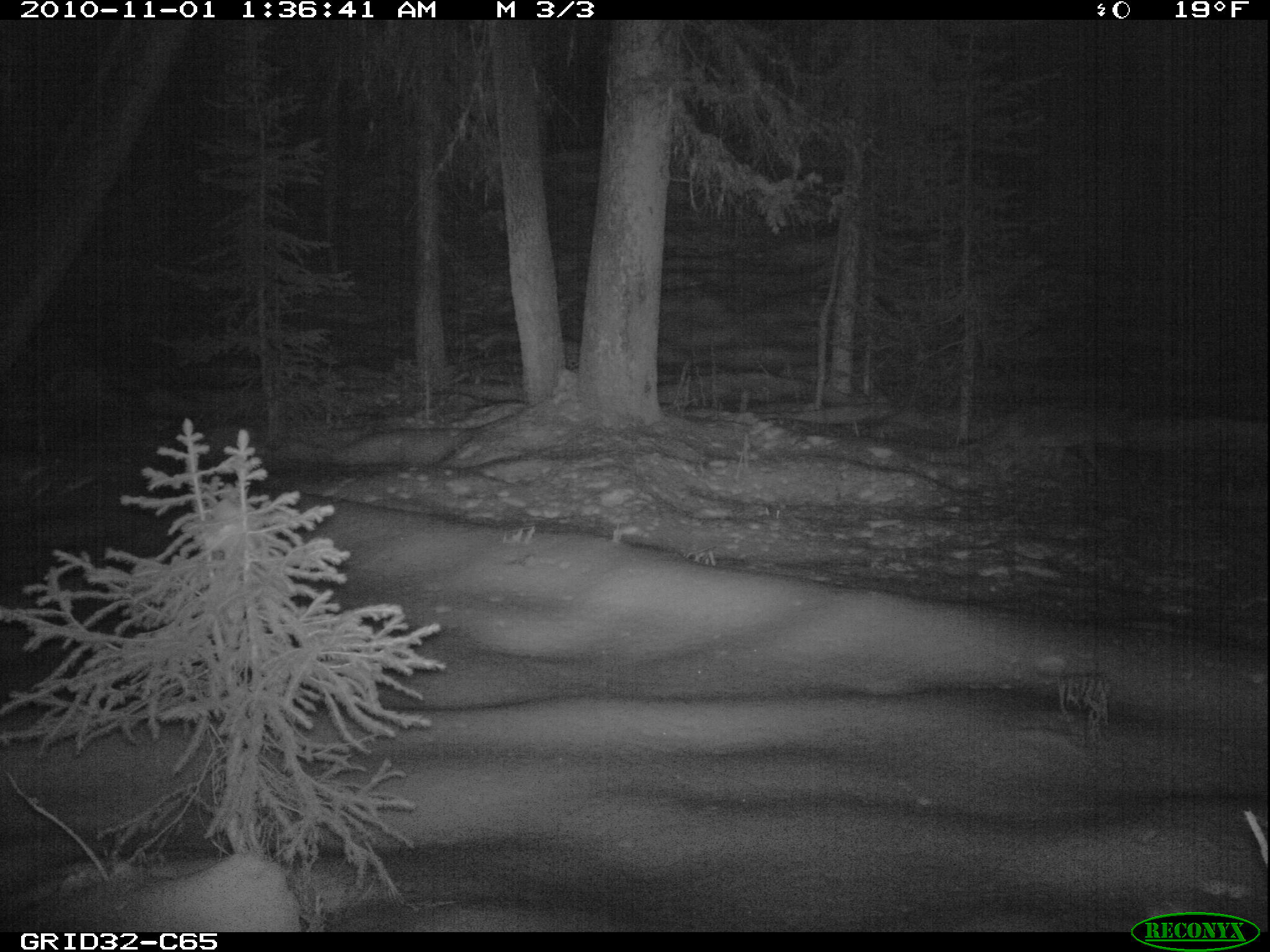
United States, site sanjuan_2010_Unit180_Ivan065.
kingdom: Animalia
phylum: Chordata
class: Mammalia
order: Carnivora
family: Canidae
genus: Canis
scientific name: Canis latrans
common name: coyote